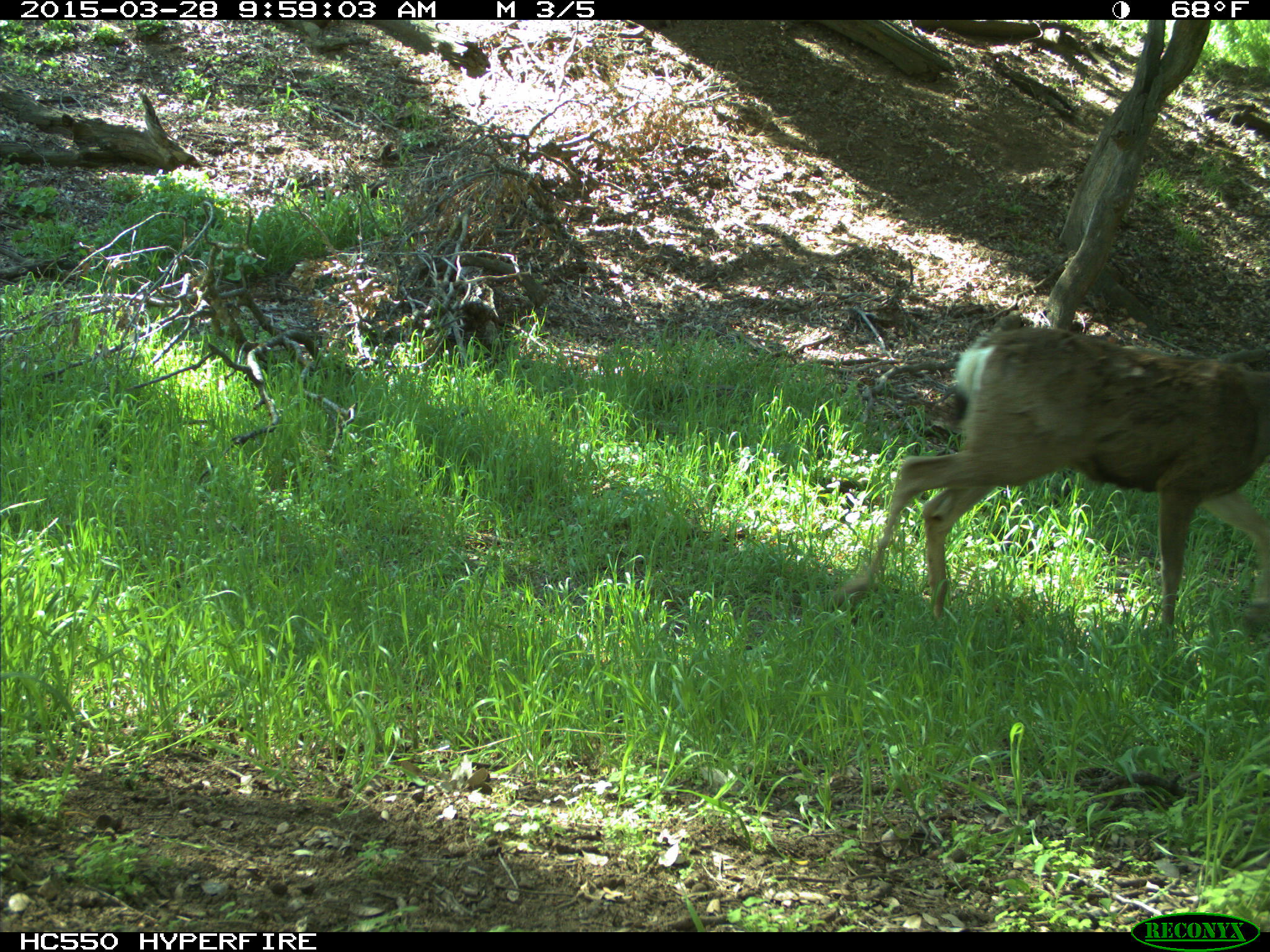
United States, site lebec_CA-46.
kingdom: Animalia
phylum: Chordata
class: Mammalia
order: Artiodactyla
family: Cervidae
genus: Odocoileus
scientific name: Odocoileus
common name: deer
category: unidentified deer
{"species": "unidentified deer (deer) (Odocoileus)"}